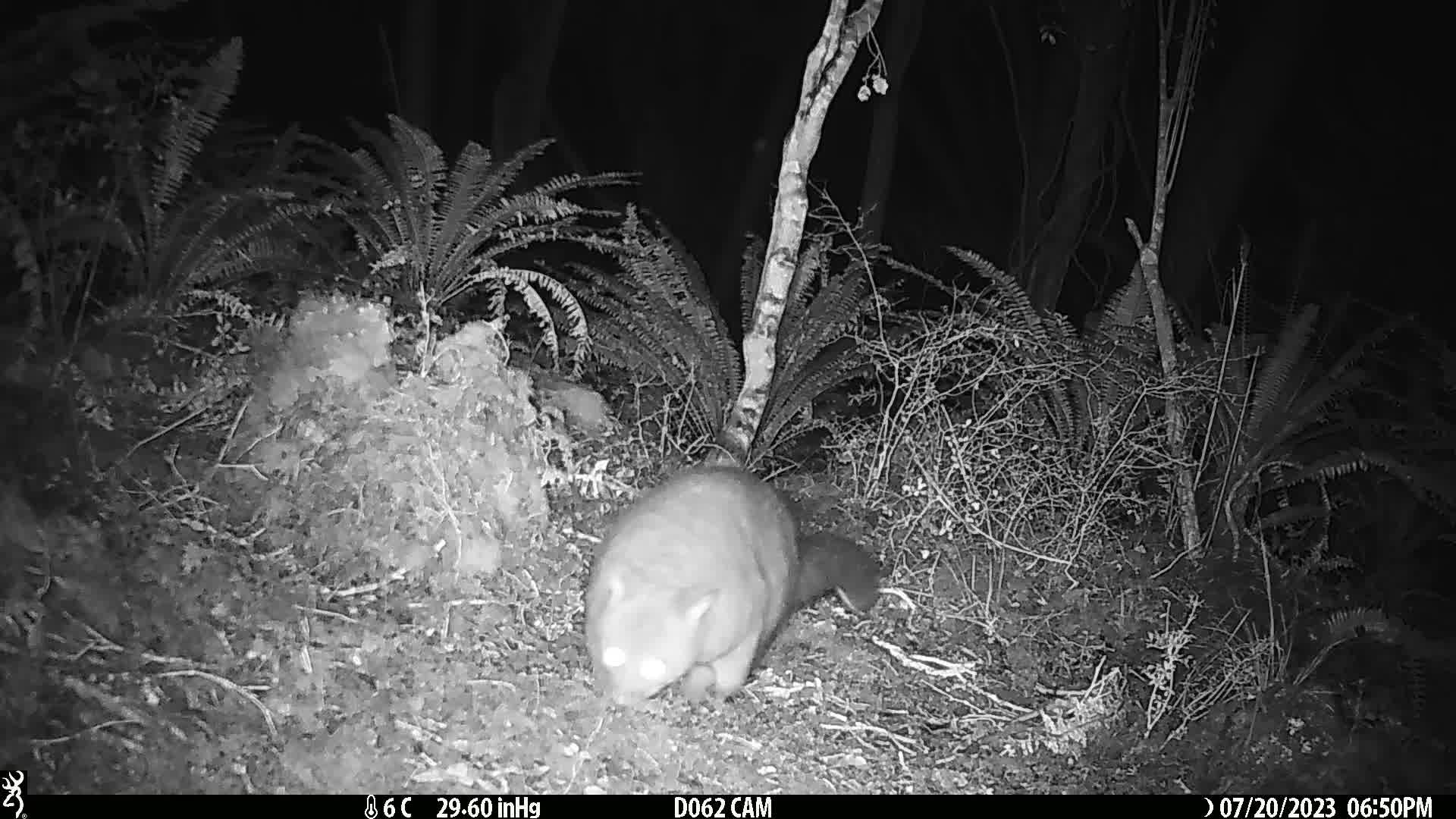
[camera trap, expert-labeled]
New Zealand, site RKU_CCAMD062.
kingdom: Animalia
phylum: Chordata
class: Mammalia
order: Diprotodontia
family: Phalangeridae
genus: Trichosurus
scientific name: Trichosurus vulpecula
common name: common brushtail possum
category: possum